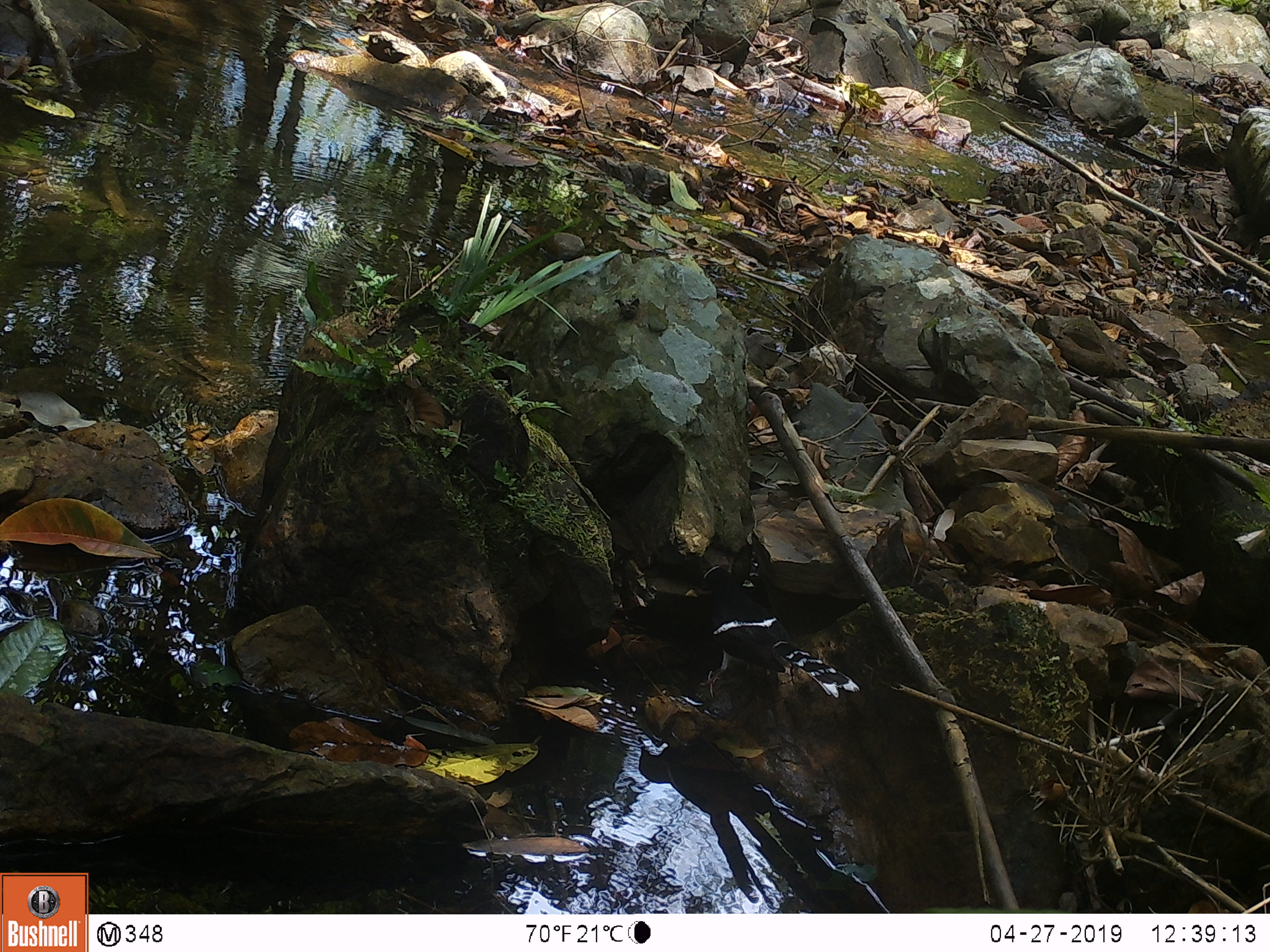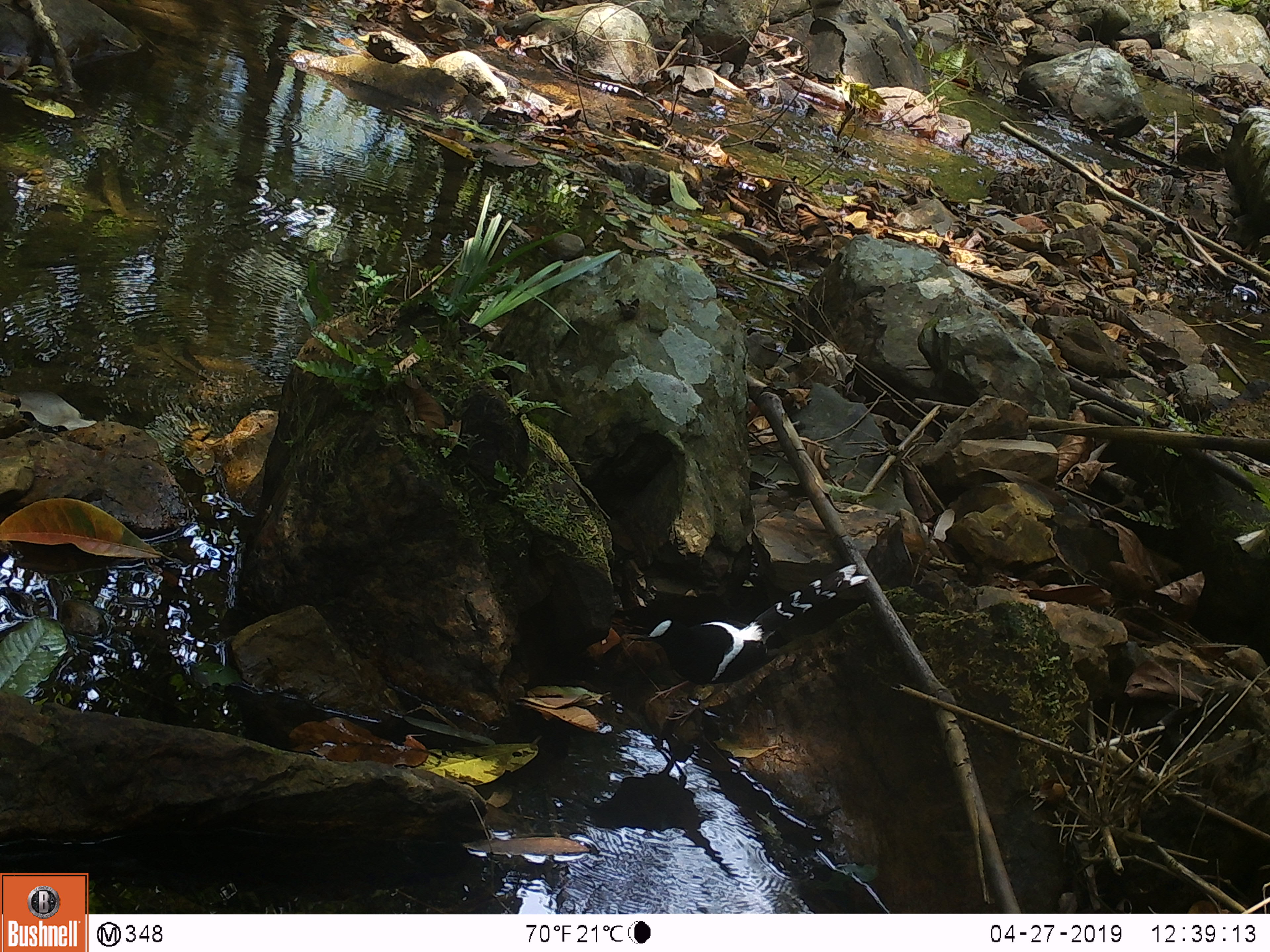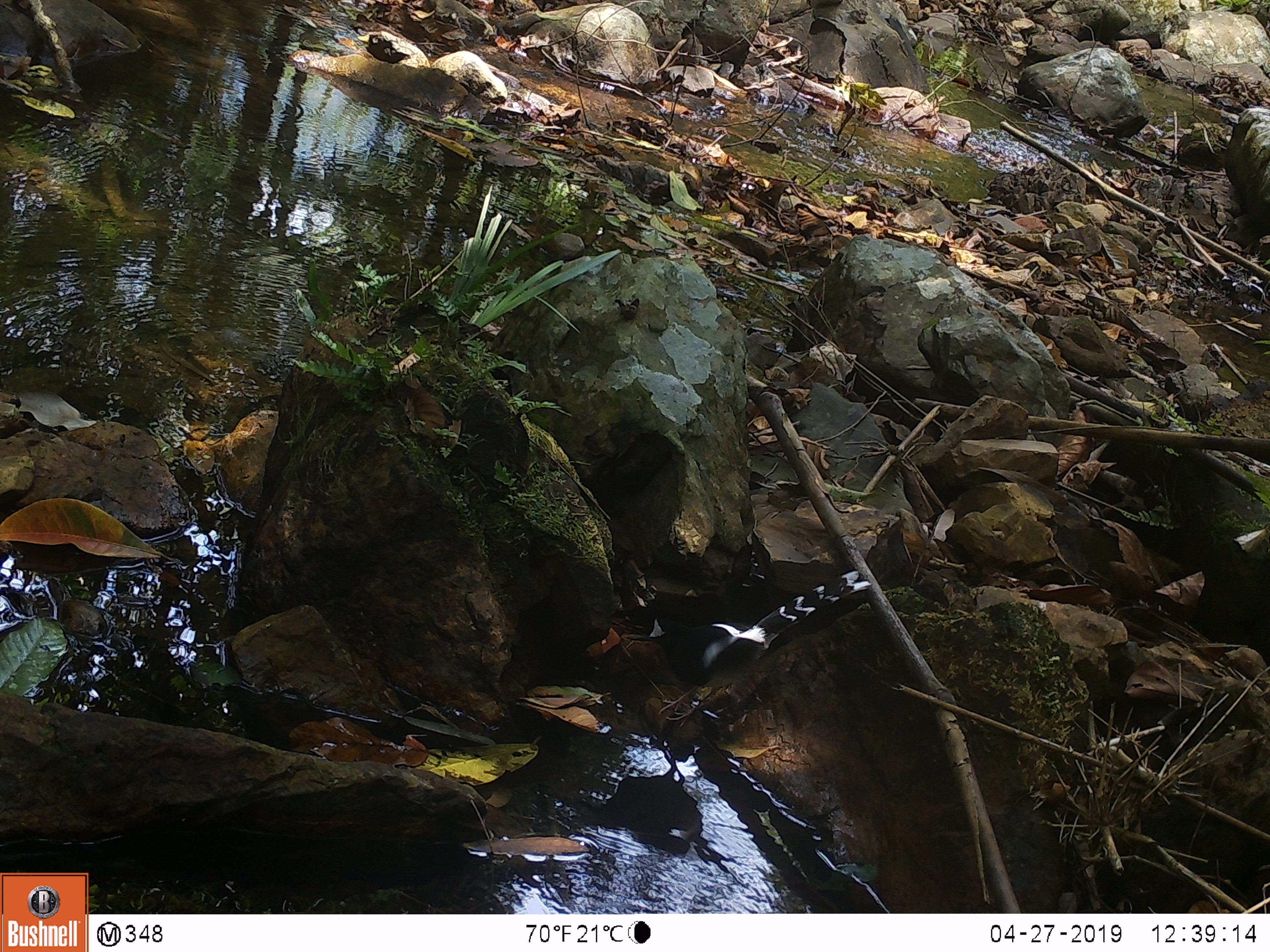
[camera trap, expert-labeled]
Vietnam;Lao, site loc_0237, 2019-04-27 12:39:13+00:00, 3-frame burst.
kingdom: Animalia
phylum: Chordata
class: Aves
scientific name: Aves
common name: bird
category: unidentified bird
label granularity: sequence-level